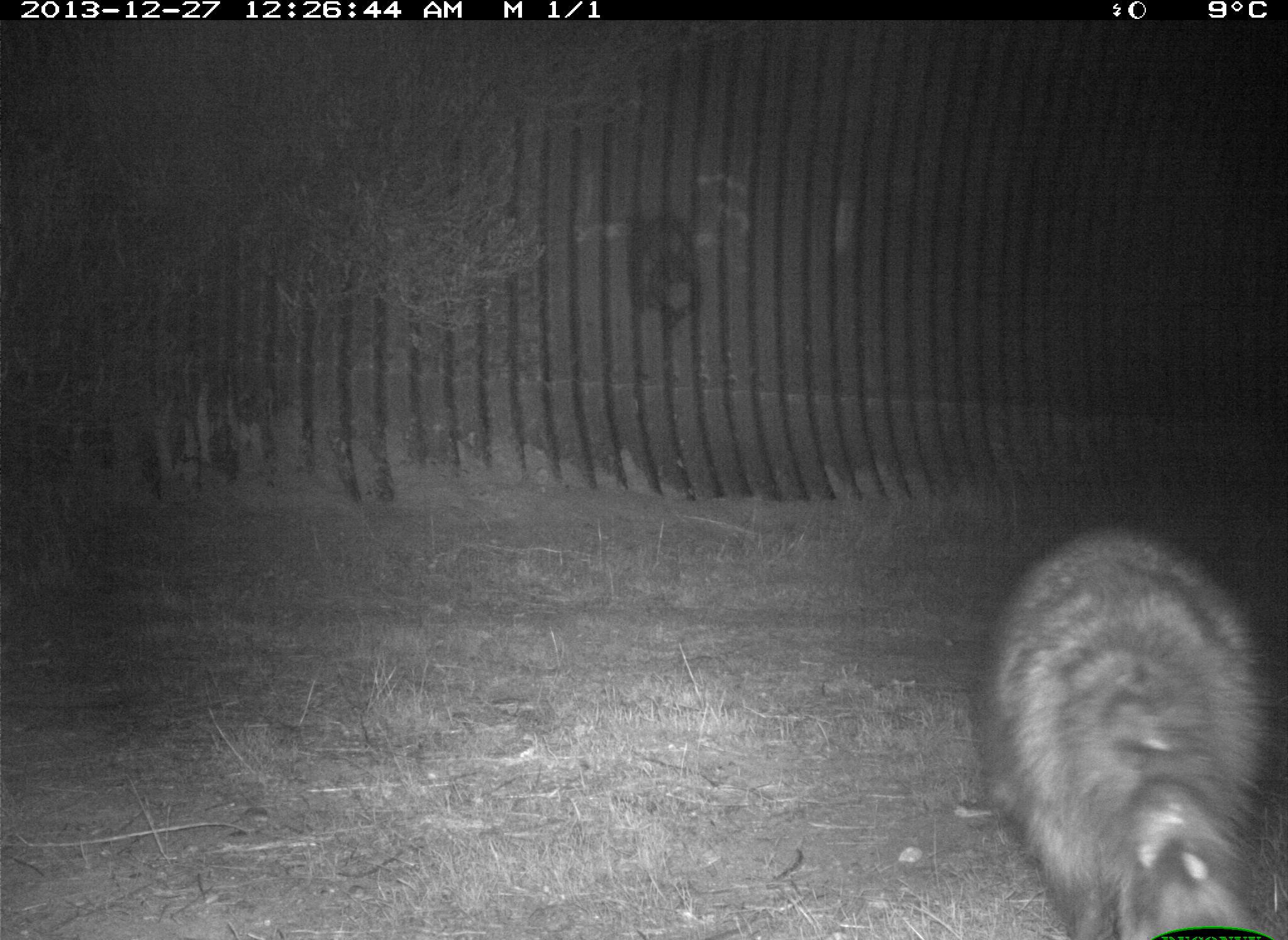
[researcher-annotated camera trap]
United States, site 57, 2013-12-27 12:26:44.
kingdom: Animalia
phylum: Chordata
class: Mammalia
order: Carnivora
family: Procyonidae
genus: Procyon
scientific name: Procyon lotor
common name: raccoon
Raccoon (Procyon lotor).